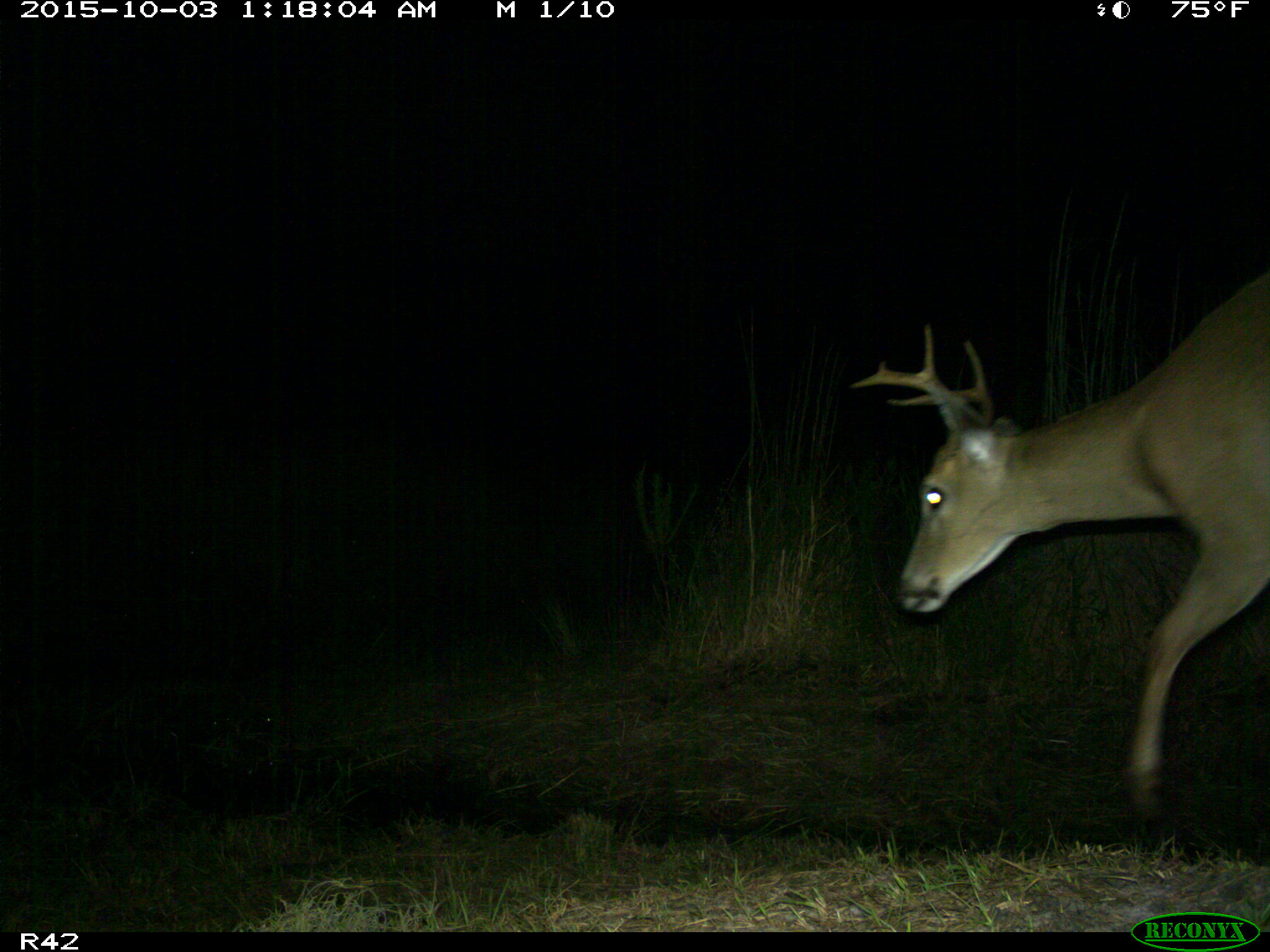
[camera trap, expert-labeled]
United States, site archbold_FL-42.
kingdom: Animalia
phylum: Chordata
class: Mammalia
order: Artiodactyla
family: Cervidae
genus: Odocoileus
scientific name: Odocoileus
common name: deer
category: unidentified deer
Unidentified deer (deer) (Odocoileus).